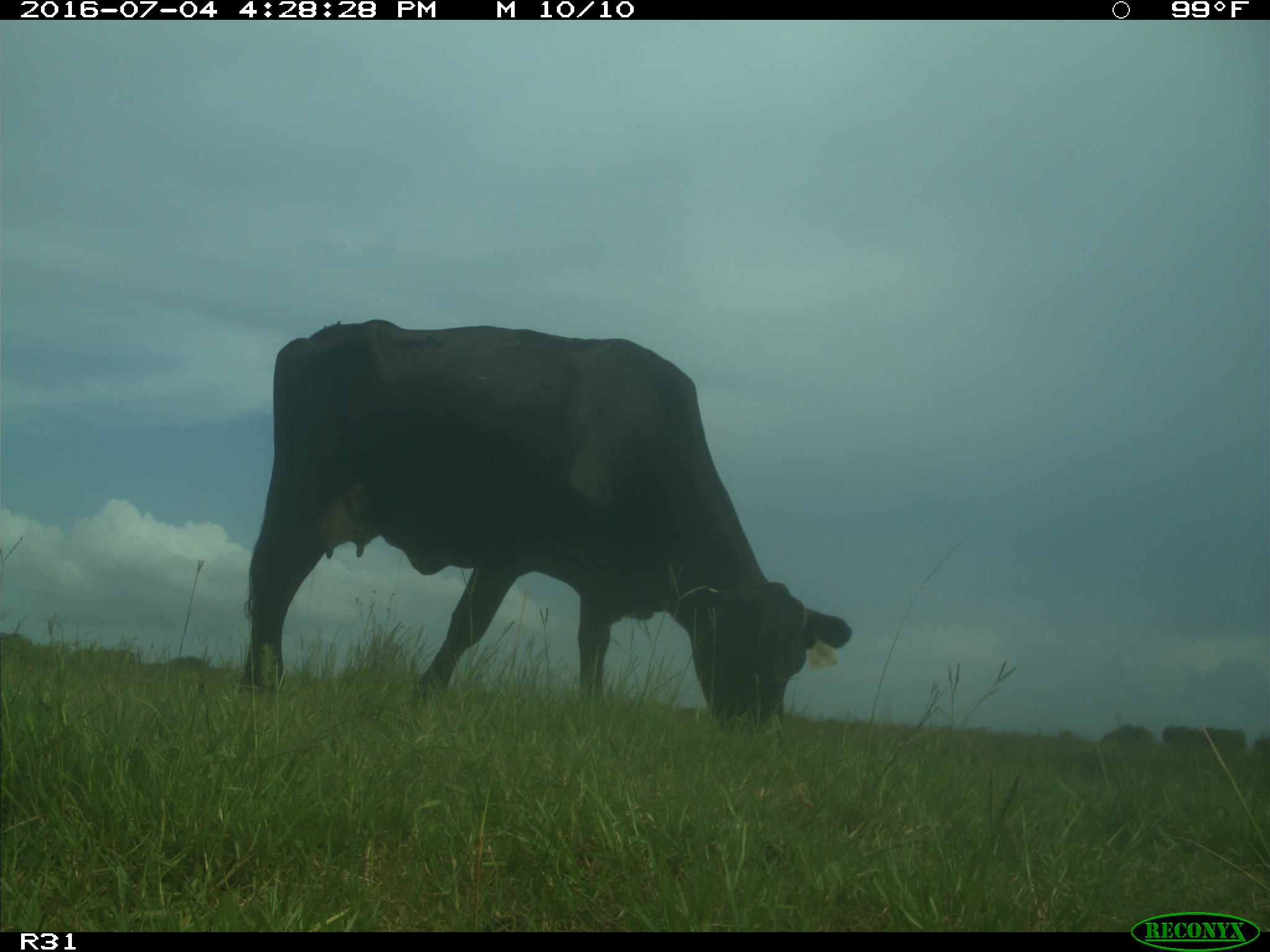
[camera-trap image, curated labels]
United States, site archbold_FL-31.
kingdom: Animalia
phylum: Chordata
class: Mammalia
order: Artiodactyla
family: Bovidae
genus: Bos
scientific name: Bos taurus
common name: domestic cow